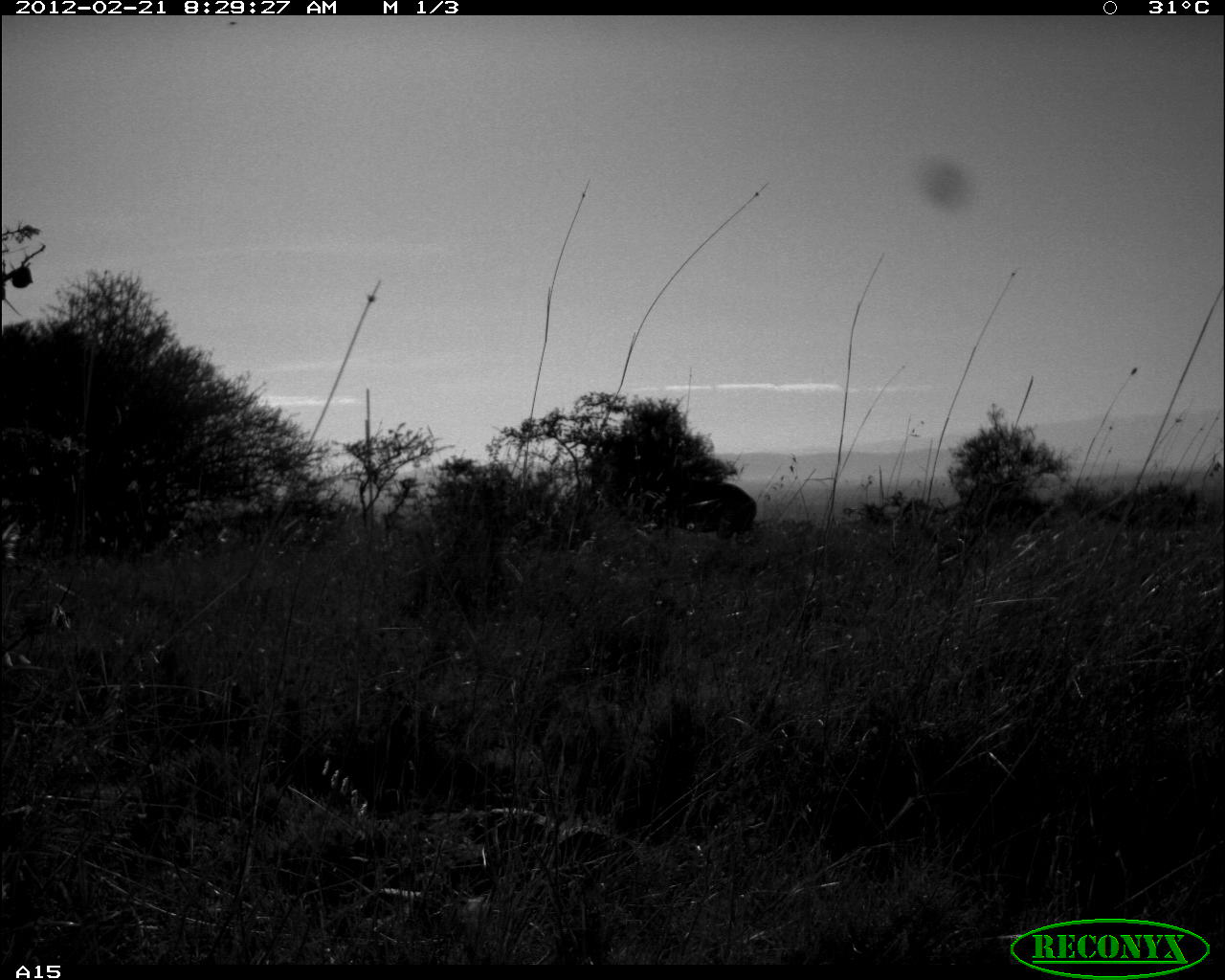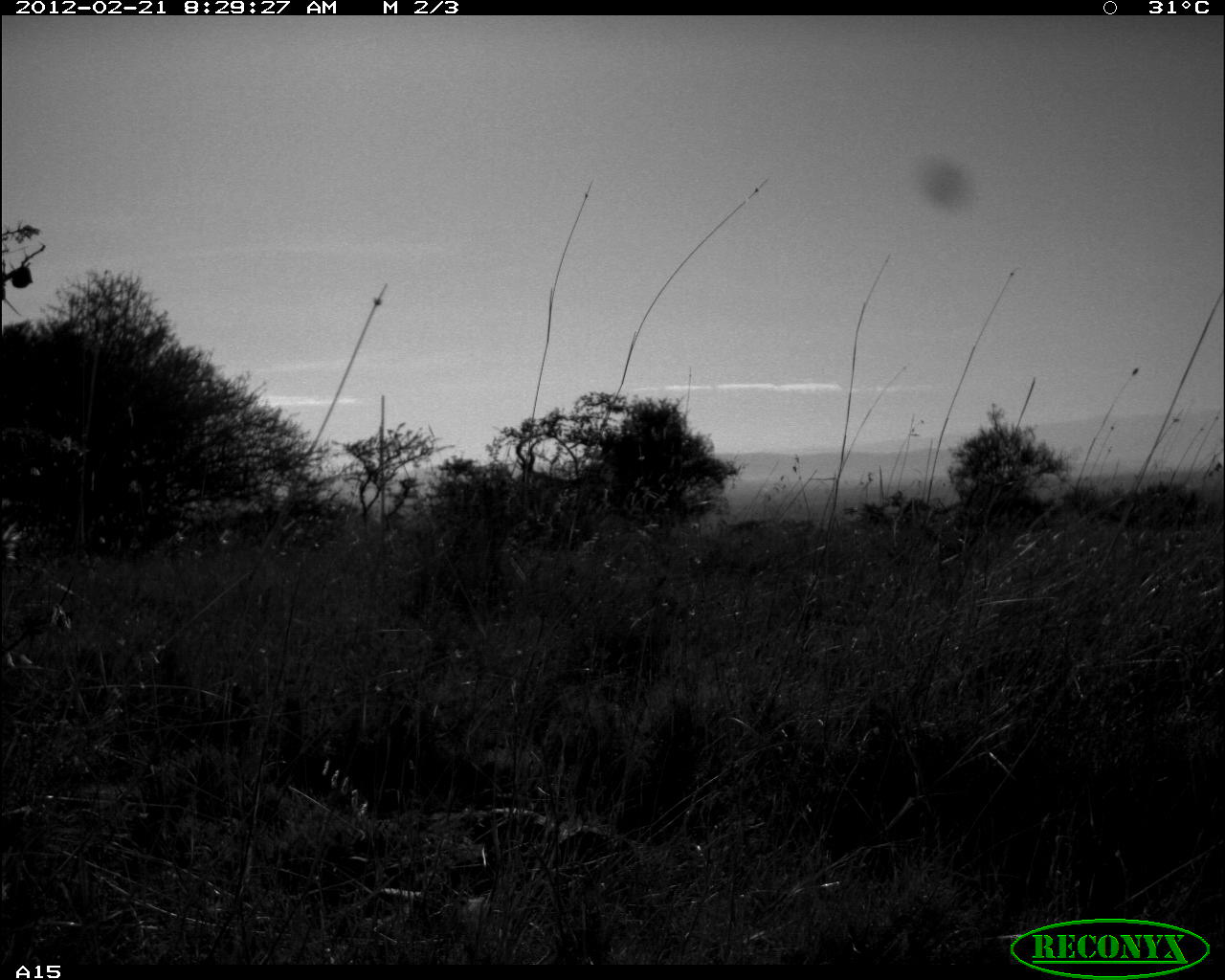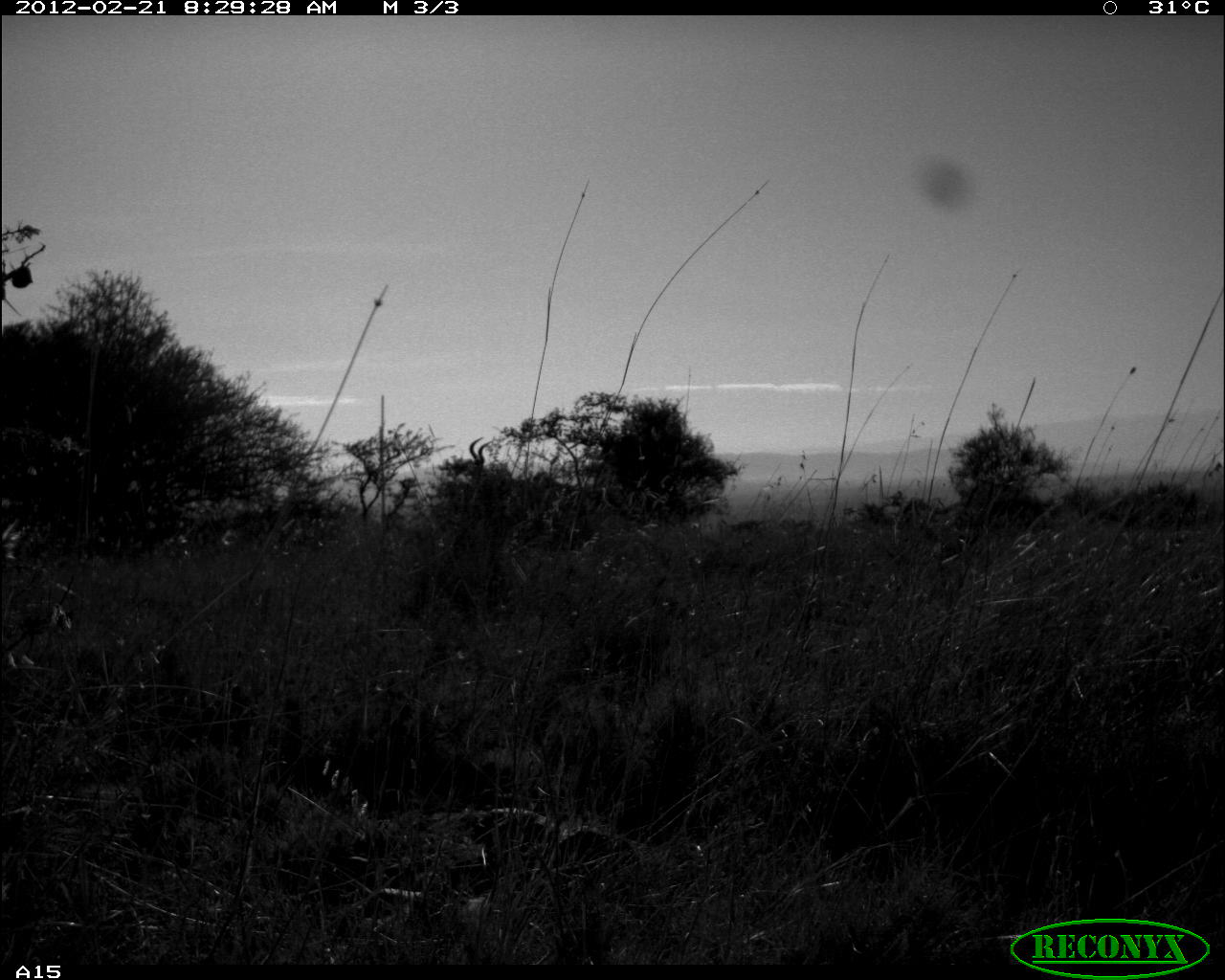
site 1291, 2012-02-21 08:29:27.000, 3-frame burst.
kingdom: Animalia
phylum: Chordata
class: Mammalia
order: Artiodactyla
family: Bovidae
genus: Alcelaphus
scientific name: Alcelaphus buselaphus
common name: hartebeest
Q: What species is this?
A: Alcelaphus buselaphus (hartebeest).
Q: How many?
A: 4.